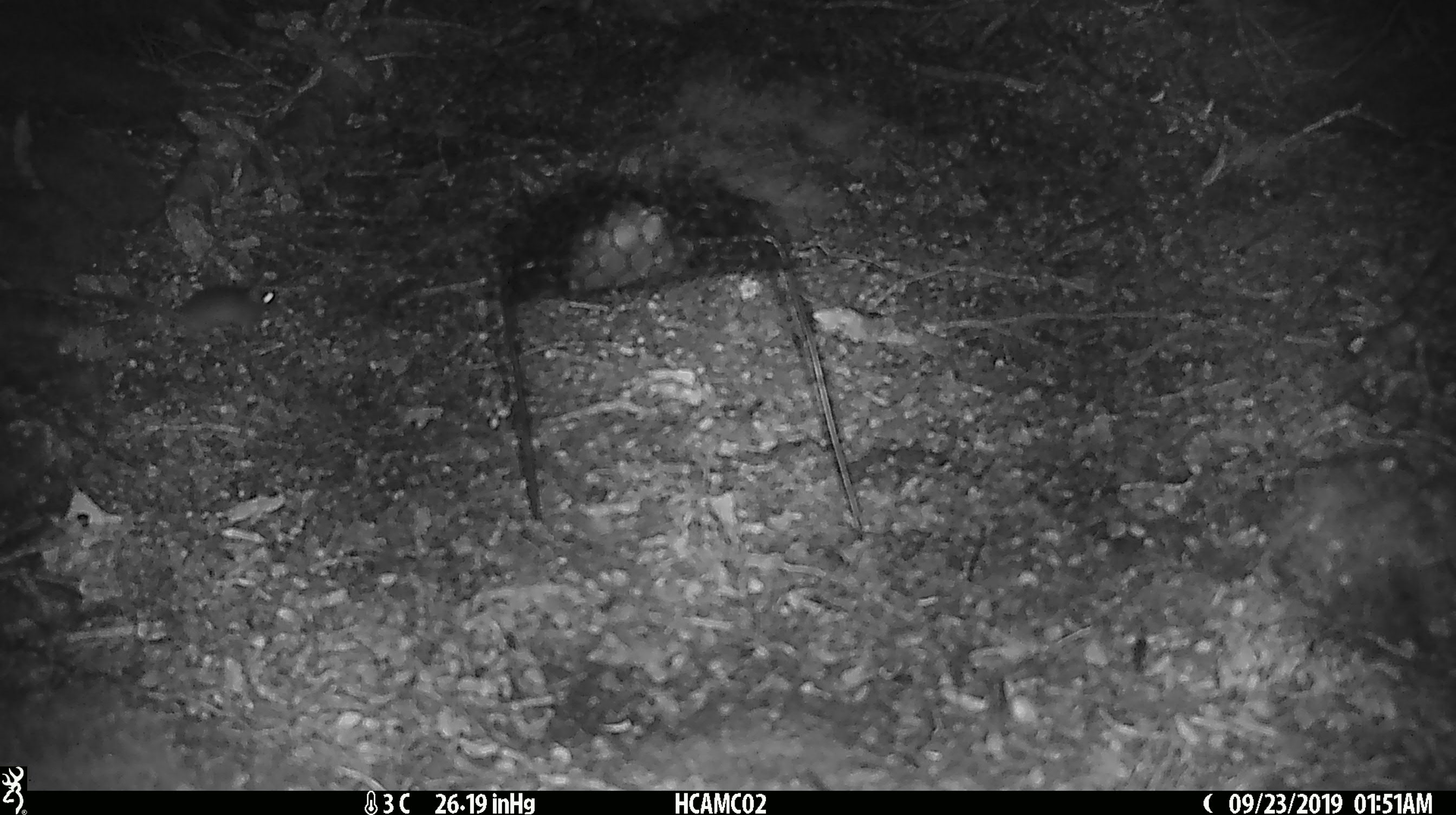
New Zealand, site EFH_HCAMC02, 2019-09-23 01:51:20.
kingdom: Animalia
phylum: Chordata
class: Mammalia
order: Rodentia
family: Muridae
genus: Mus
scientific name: Mus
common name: mouse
Mouse (Mus).